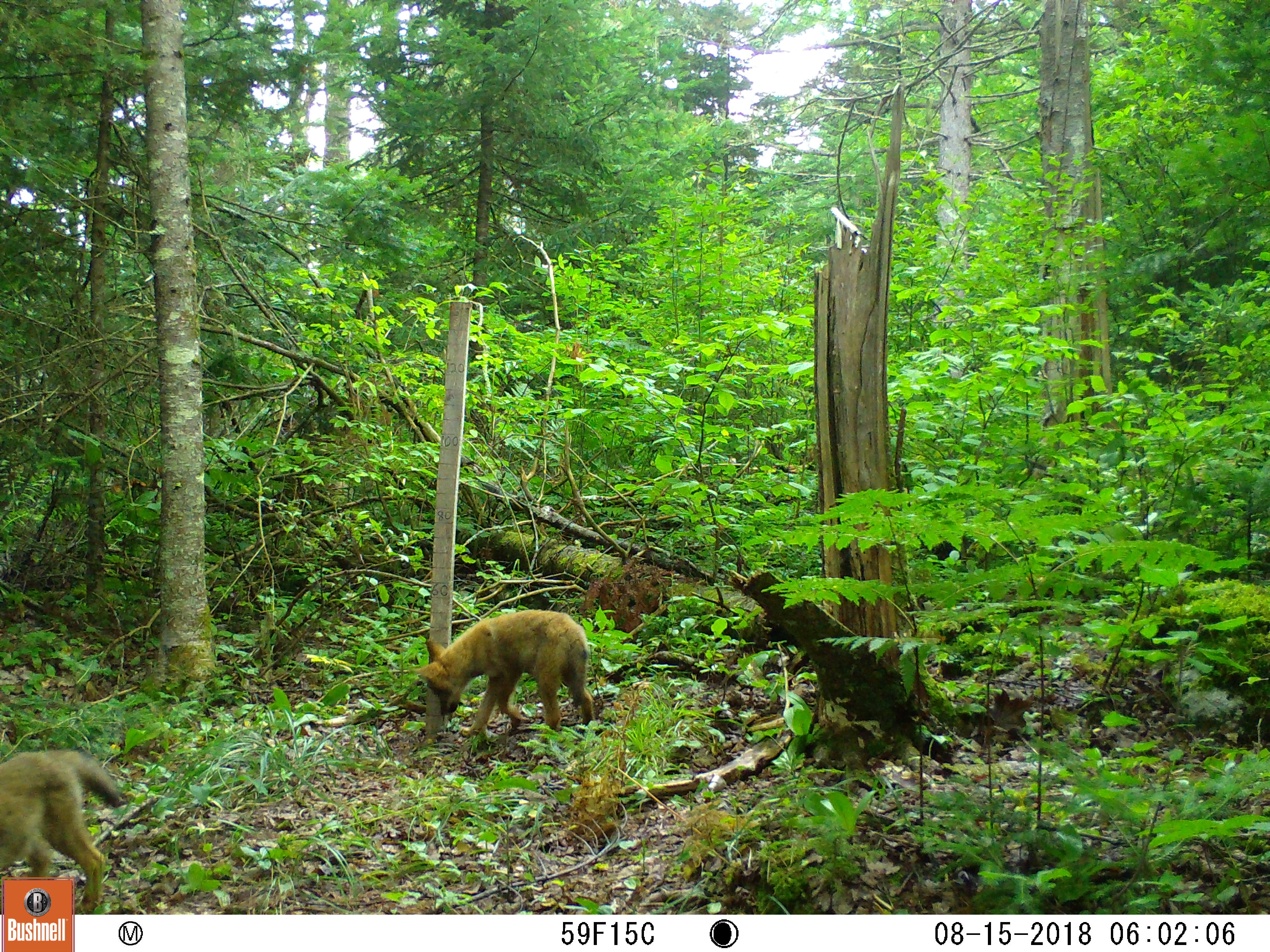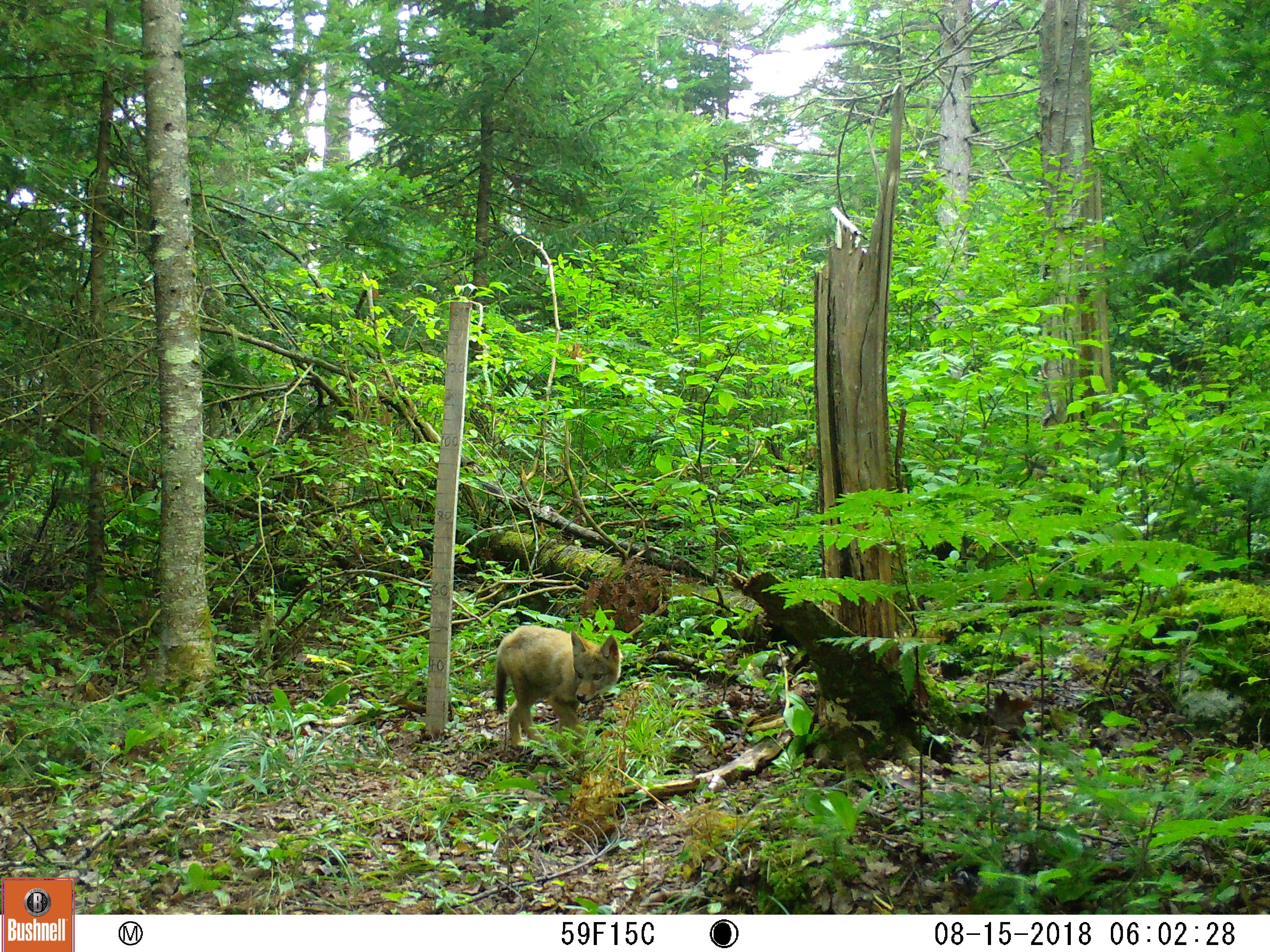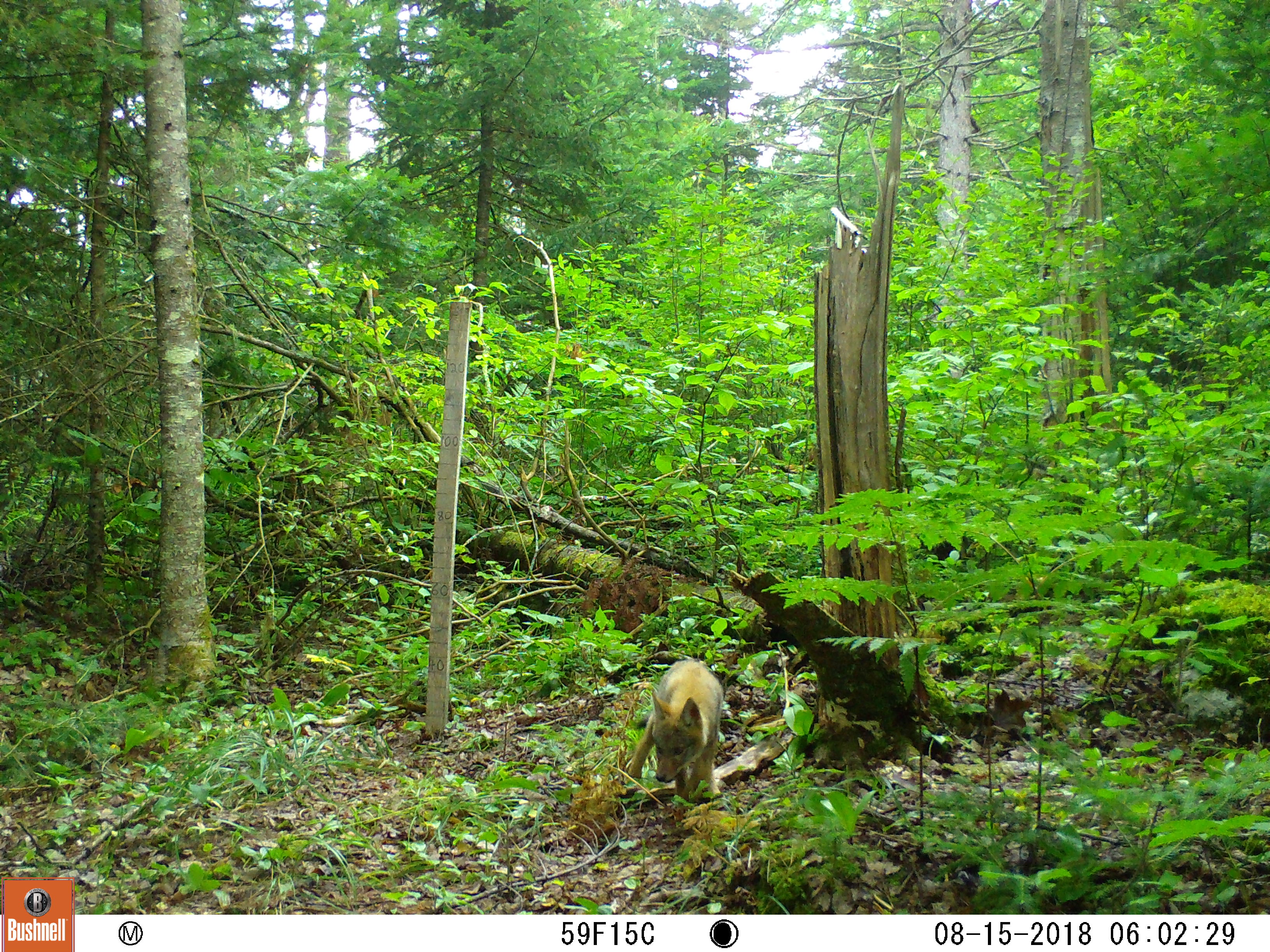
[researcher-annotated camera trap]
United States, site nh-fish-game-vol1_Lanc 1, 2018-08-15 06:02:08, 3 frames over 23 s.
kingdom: Animalia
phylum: Chordata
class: Mammalia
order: Carnivora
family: Canidae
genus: Canis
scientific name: Canis latrans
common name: coyote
Coyote (Canis latrans).